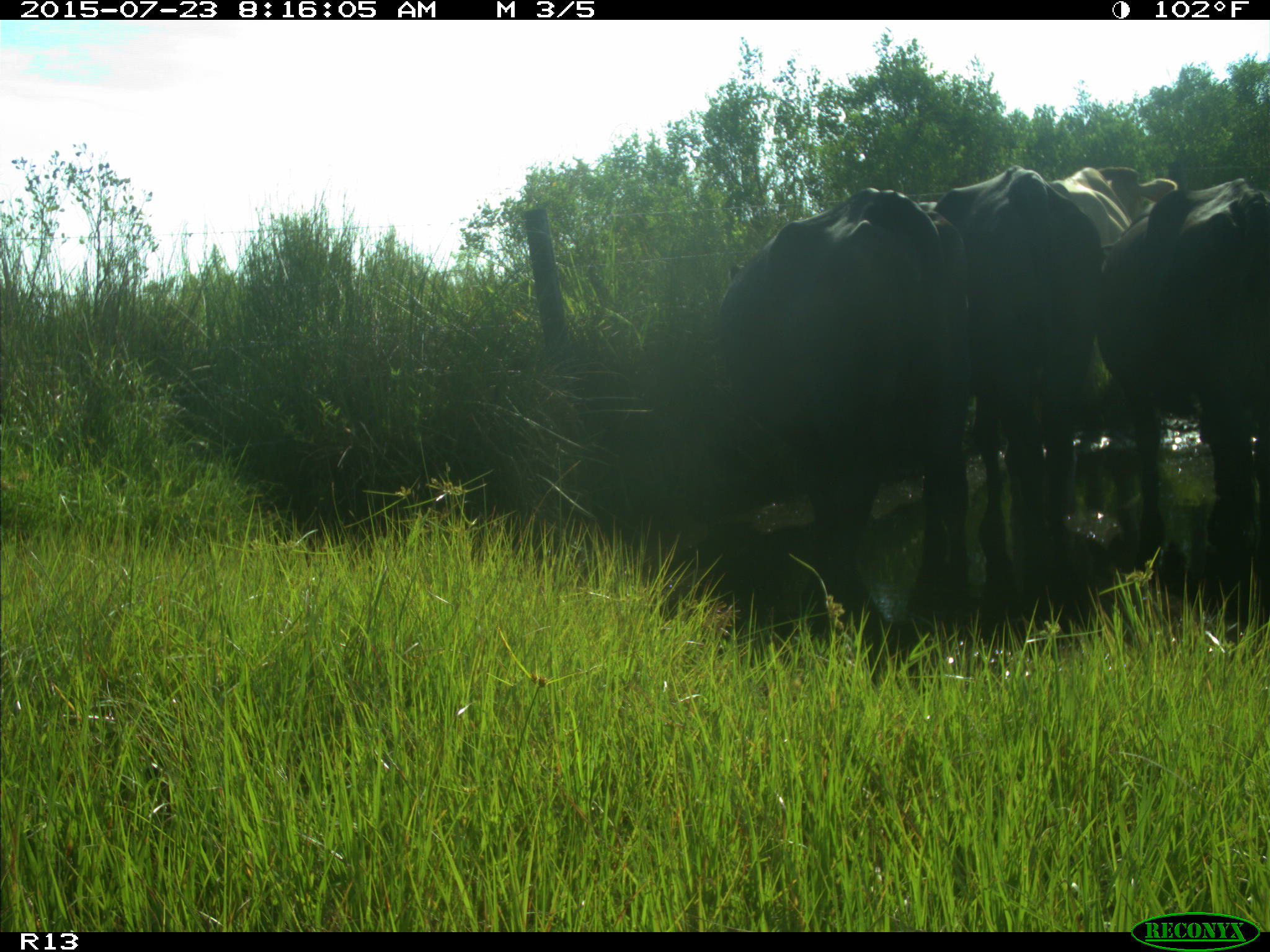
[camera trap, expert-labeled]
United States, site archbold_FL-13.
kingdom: Animalia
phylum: Chordata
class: Mammalia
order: Artiodactyla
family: Bovidae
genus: Bos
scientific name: Bos taurus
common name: domestic cow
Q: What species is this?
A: Bos taurus (domestic cow).